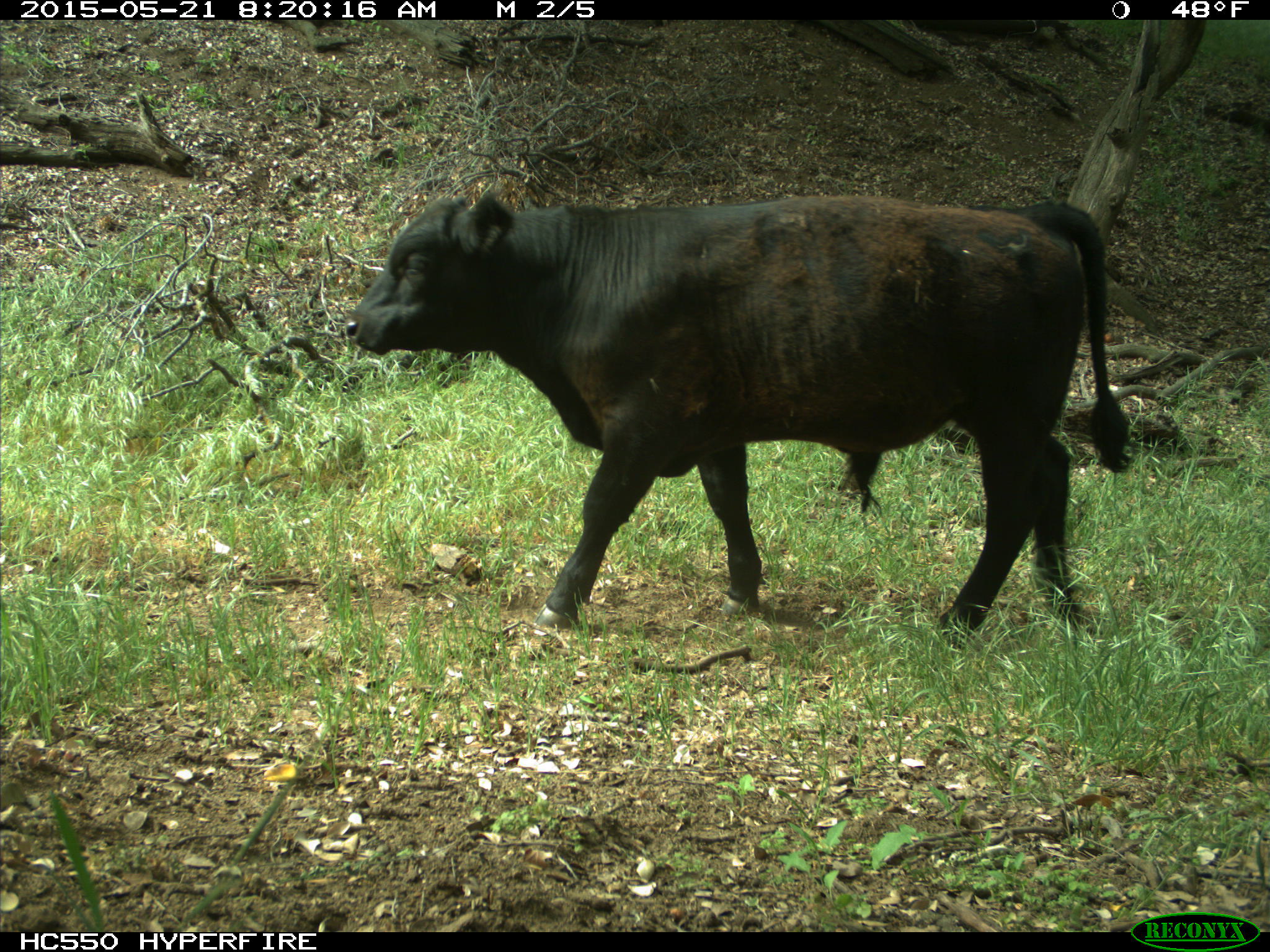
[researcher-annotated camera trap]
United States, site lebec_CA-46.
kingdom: Animalia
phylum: Chordata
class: Mammalia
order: Artiodactyla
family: Bovidae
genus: Bos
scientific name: Bos taurus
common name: domestic cow